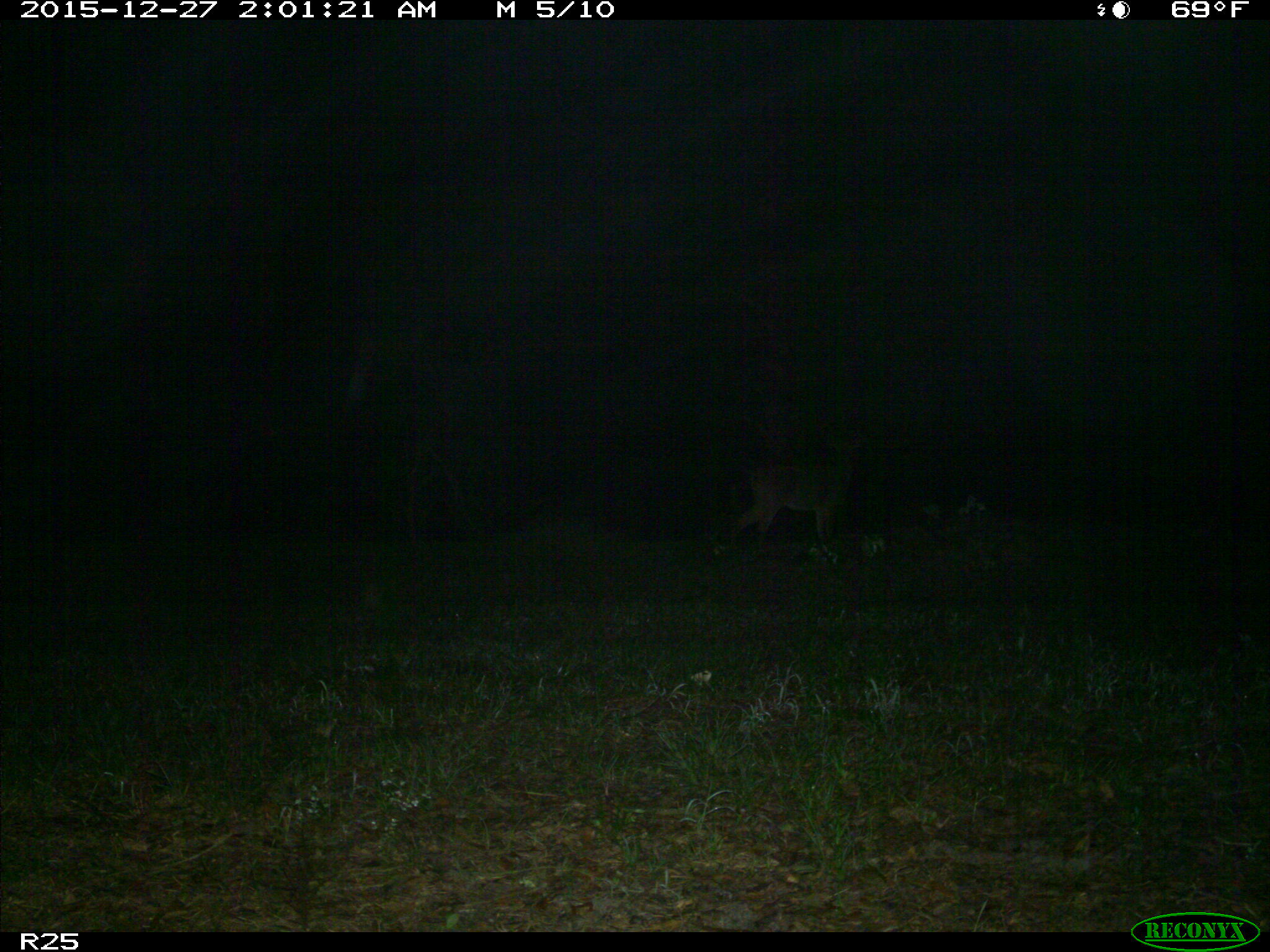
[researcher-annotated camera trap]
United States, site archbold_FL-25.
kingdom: Animalia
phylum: Chordata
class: Mammalia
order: Artiodactyla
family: Cervidae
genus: Odocoileus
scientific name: Odocoileus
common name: deer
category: unidentified deer